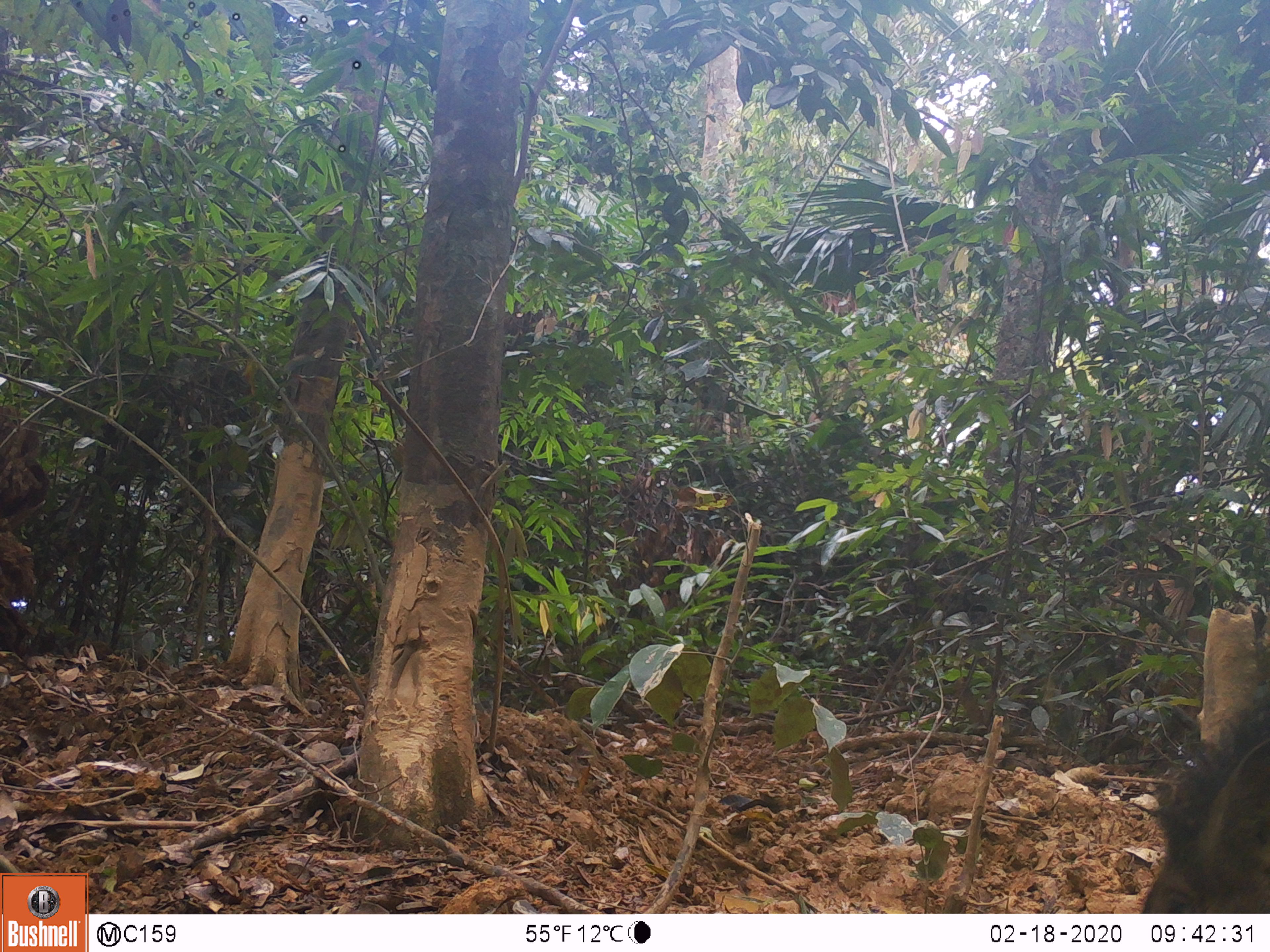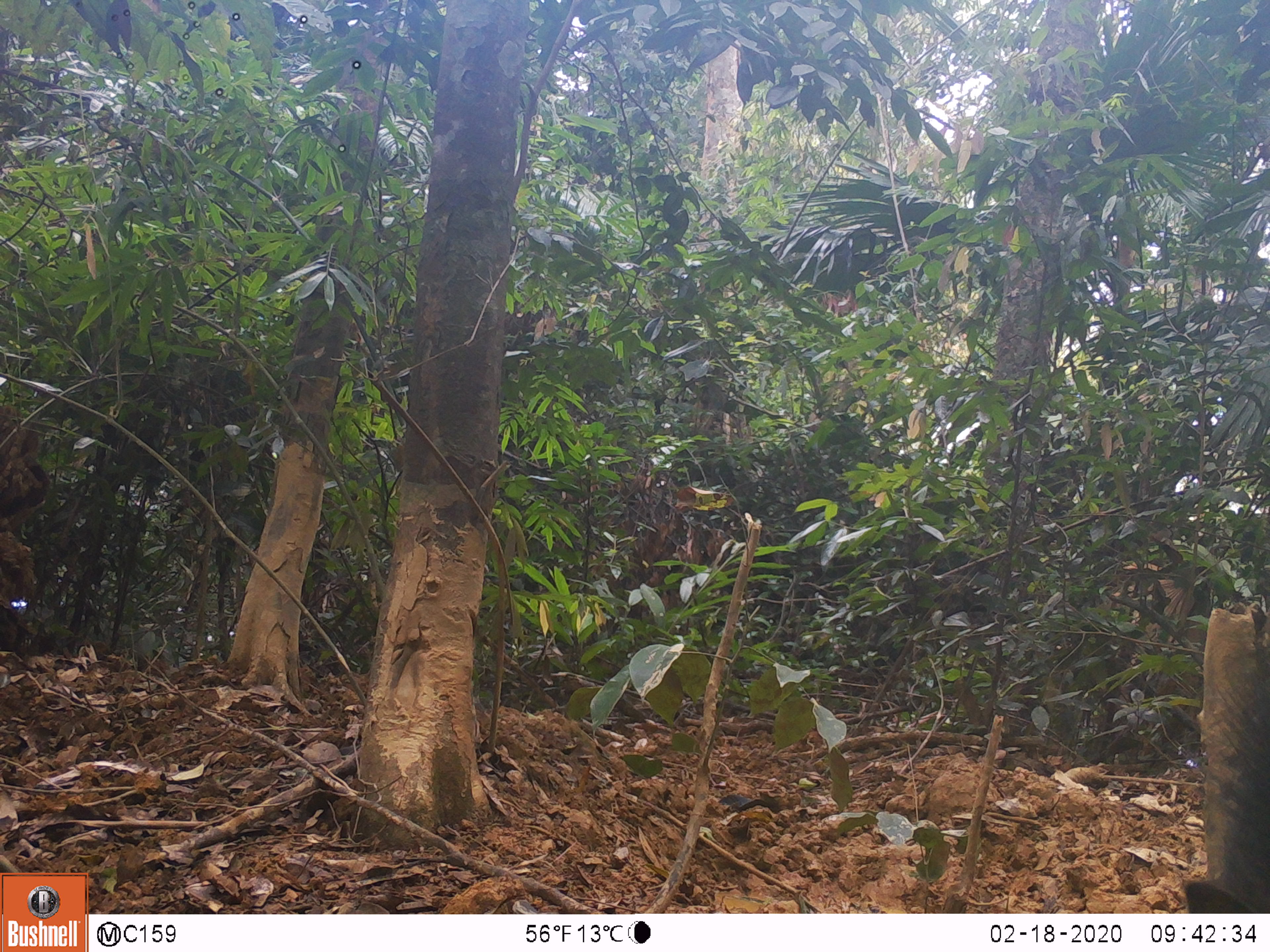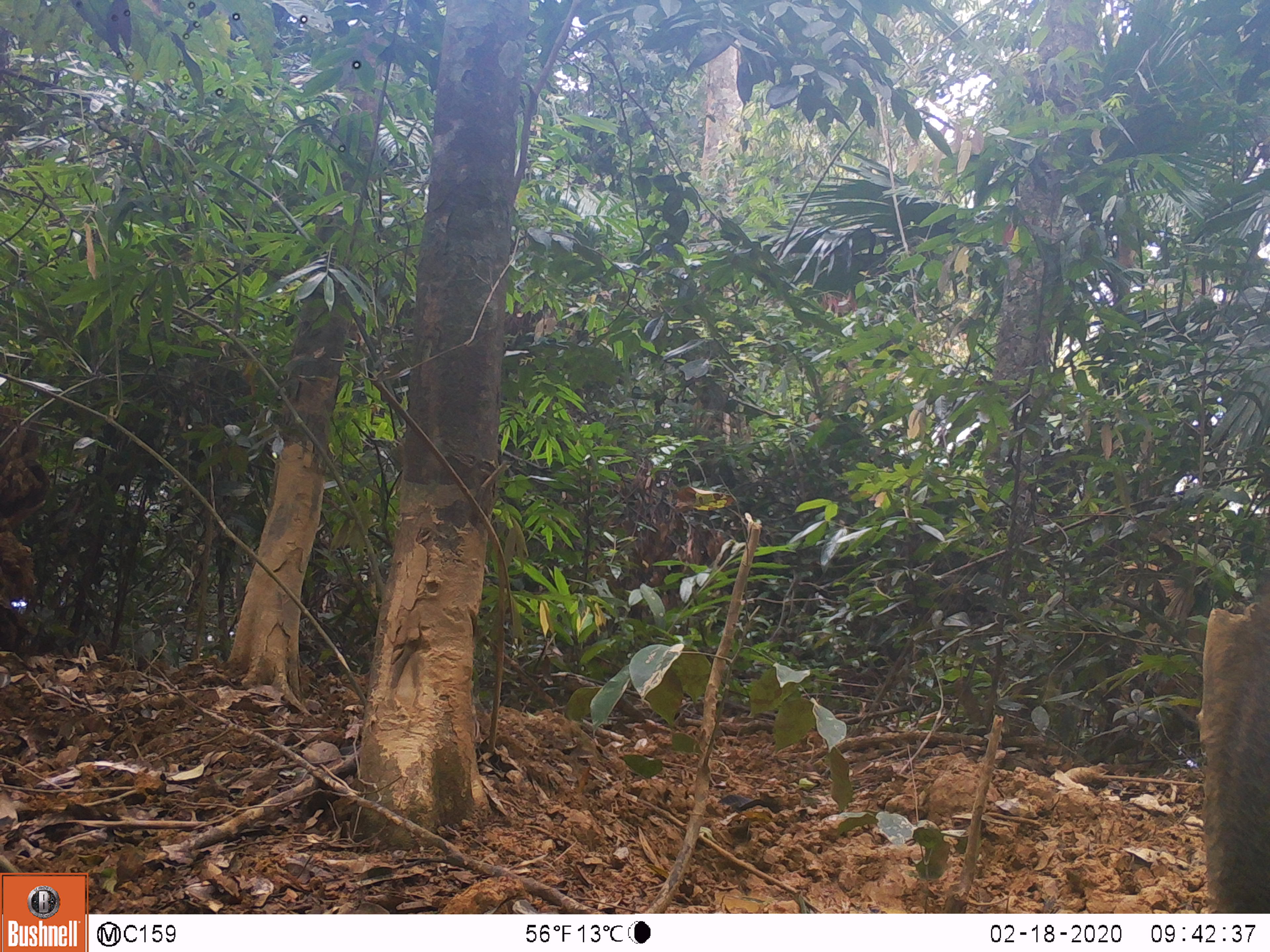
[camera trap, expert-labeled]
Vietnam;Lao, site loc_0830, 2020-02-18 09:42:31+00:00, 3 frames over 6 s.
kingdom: Animalia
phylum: Chordata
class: Mammalia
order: Artiodactyla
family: Suidae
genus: Sus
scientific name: Sus scrofa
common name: eurasian wild pig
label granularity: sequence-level